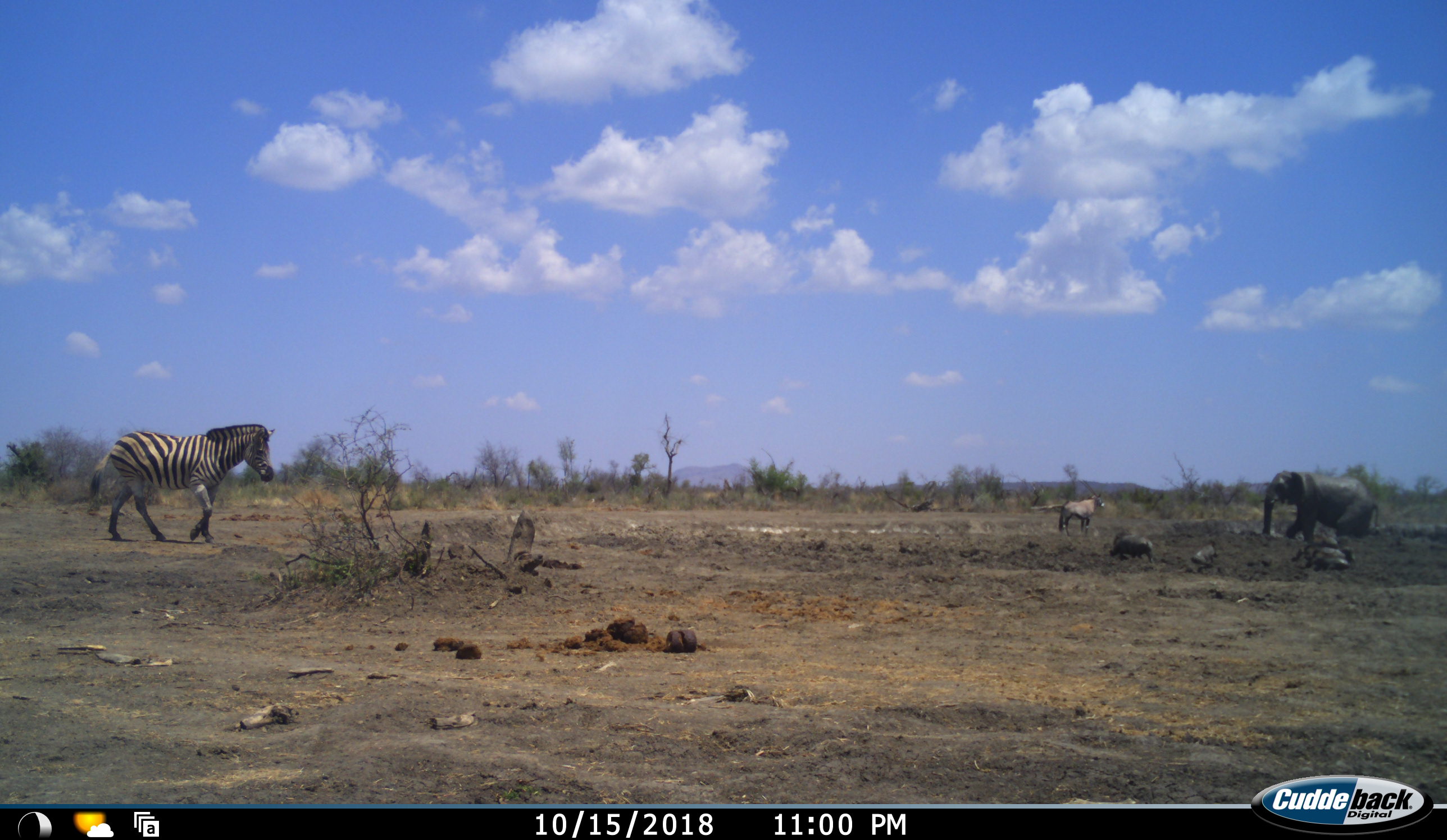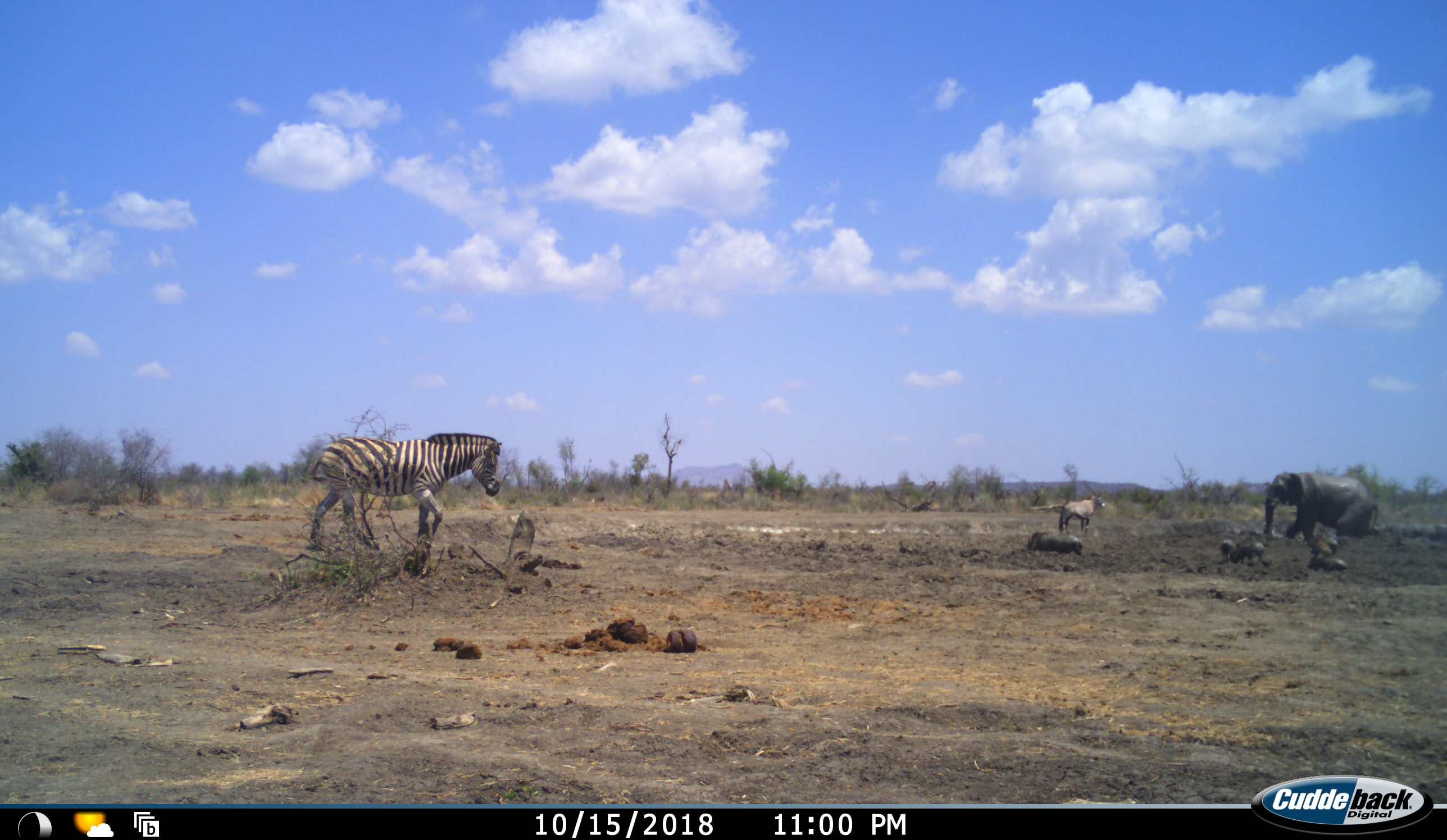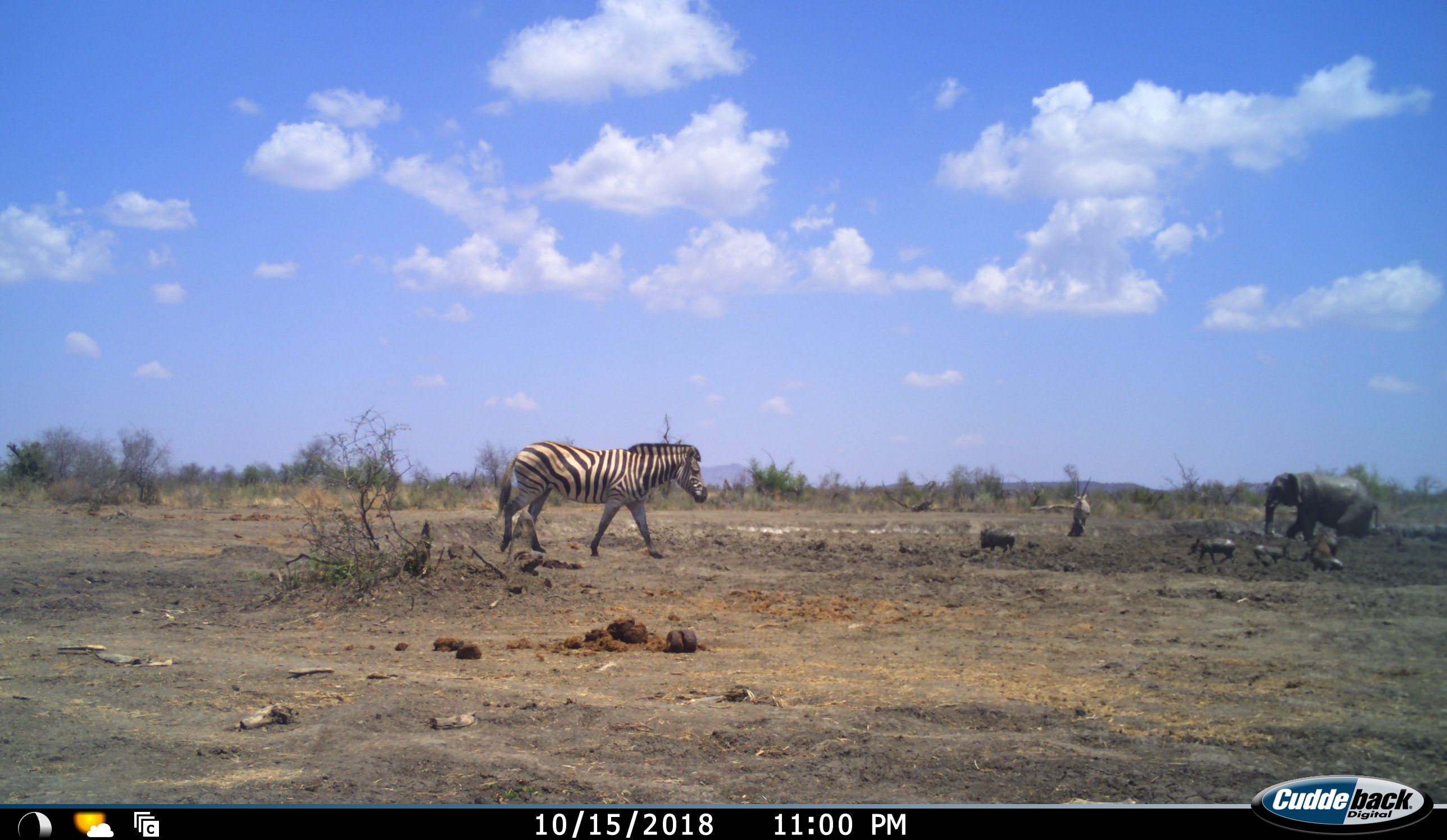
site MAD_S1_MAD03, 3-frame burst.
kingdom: Animalia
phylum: Chordata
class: Mammalia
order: Proboscidea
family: Elephantidae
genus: Loxodonta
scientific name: Loxodonta africana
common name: african bush elephant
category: elephant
Elephant (african bush elephant) (Loxodonta africana), count 1. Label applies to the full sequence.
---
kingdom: Animalia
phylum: Chordata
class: Mammalia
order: Artiodactyla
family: Bovidae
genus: Oryx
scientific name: Oryx gazella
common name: gemsbok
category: oryx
Oryx (gemsbok) (Oryx gazella), count 1. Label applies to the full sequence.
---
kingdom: Animalia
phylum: Chordata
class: Mammalia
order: Artiodactyla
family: Suidae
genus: Phacochoerus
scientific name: Phacochoerus africanus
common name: warthog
Warthog (Phacochoerus africanus), count 5. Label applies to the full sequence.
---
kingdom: Animalia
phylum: Chordata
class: Mammalia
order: Perissodactyla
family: Equidae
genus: Equus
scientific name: Equus quagga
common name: plains zebra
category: zebraplains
Zebraplains (plains zebra) (Equus quagga), count 1. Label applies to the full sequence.